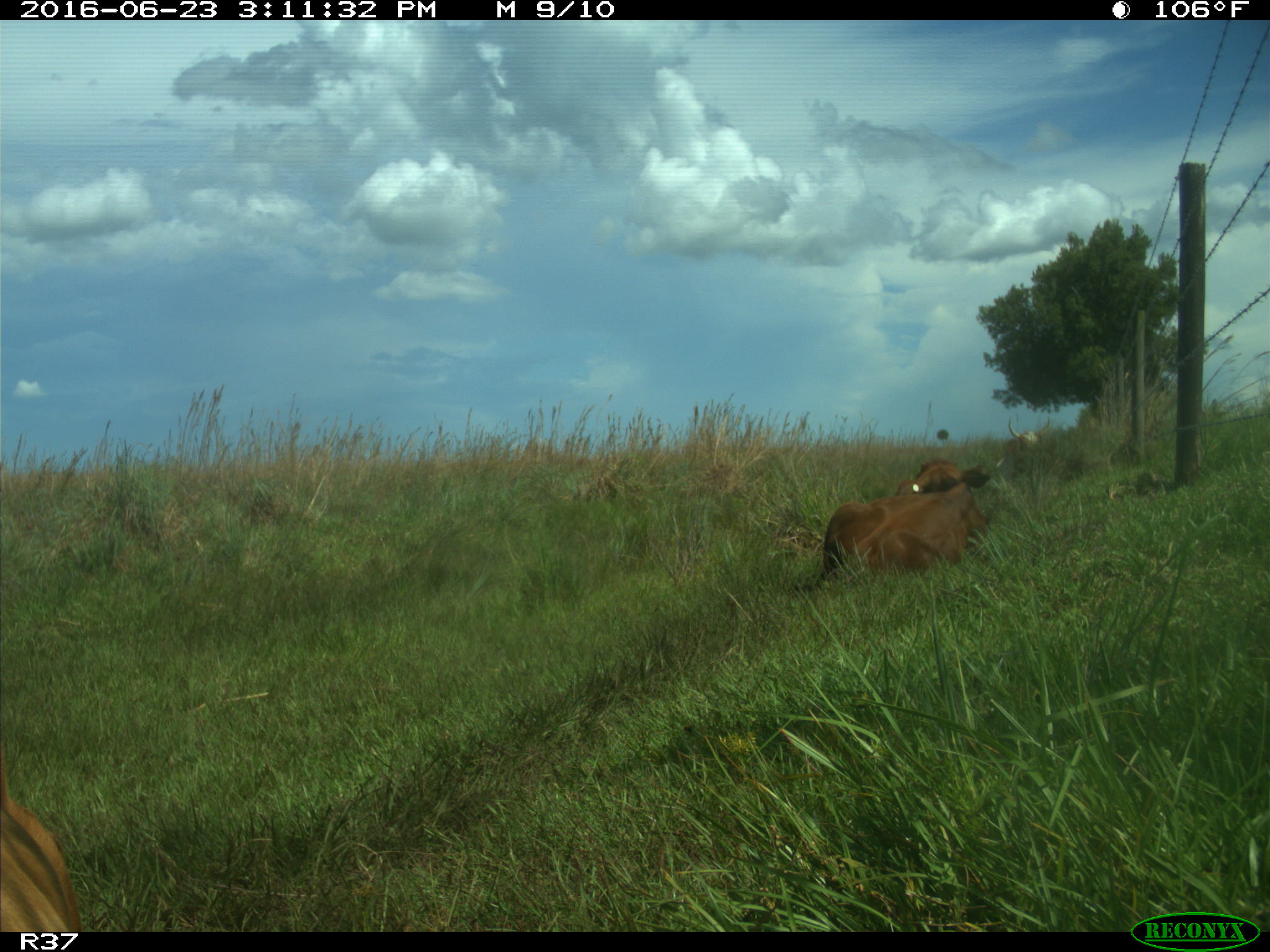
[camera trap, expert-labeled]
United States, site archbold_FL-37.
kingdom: Animalia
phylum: Chordata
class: Mammalia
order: Artiodactyla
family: Bovidae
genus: Bos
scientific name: Bos taurus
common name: domestic cow